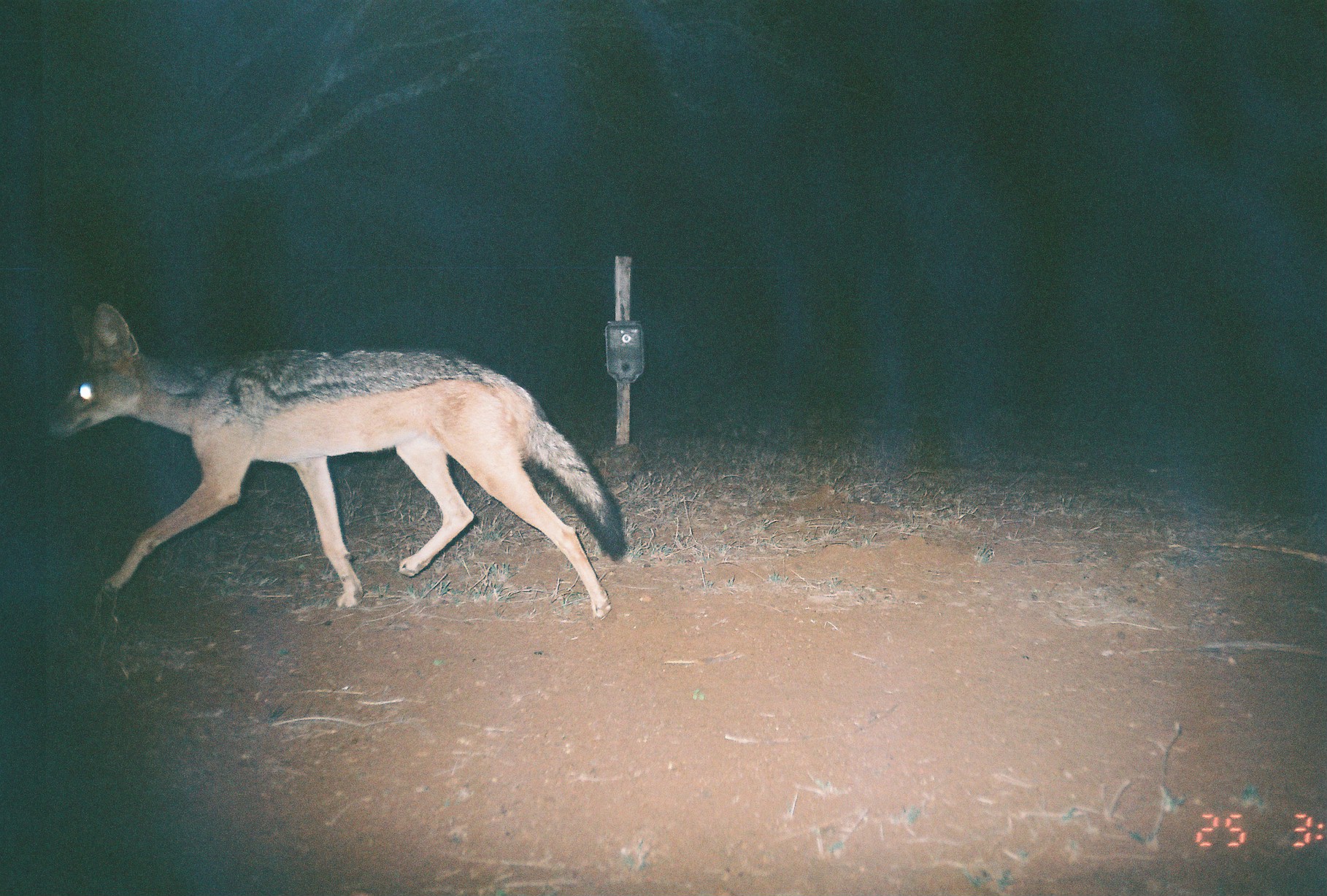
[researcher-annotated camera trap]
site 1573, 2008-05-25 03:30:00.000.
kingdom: Animalia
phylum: Chordata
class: Mammalia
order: Carnivora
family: Canidae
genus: Lupulella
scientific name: Lupulella mesomelas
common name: black-backed jackal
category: canis mesomelas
Canis mesomelas (black-backed jackal) (Lupulella mesomelas), count 1.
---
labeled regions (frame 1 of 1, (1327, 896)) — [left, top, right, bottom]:
canis mesomelas: [41, 299, 624, 618]